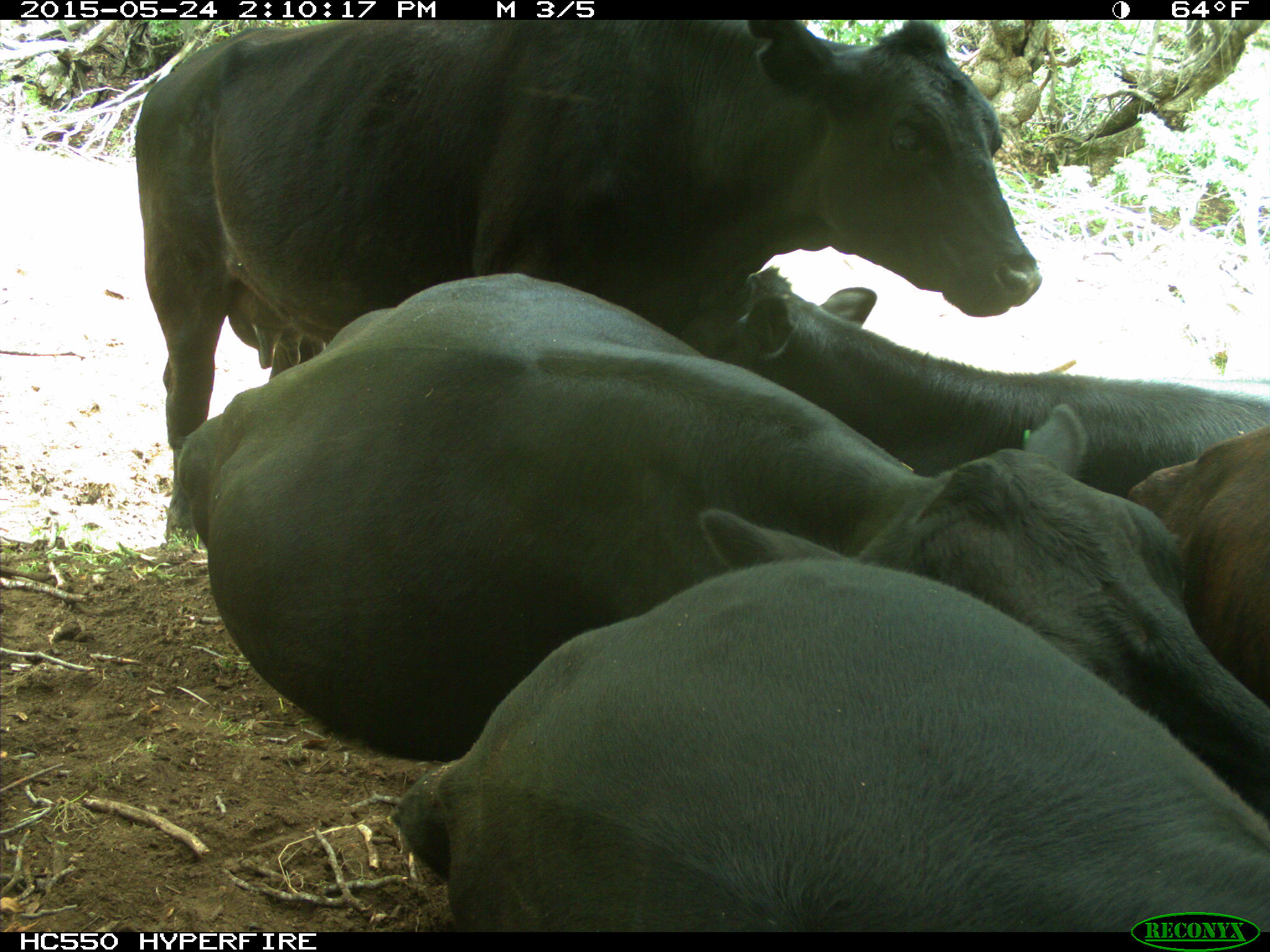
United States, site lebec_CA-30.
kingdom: Animalia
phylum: Chordata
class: Mammalia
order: Artiodactyla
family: Bovidae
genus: Bos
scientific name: Bos taurus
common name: domestic cow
Bos taurus (domestic cow).